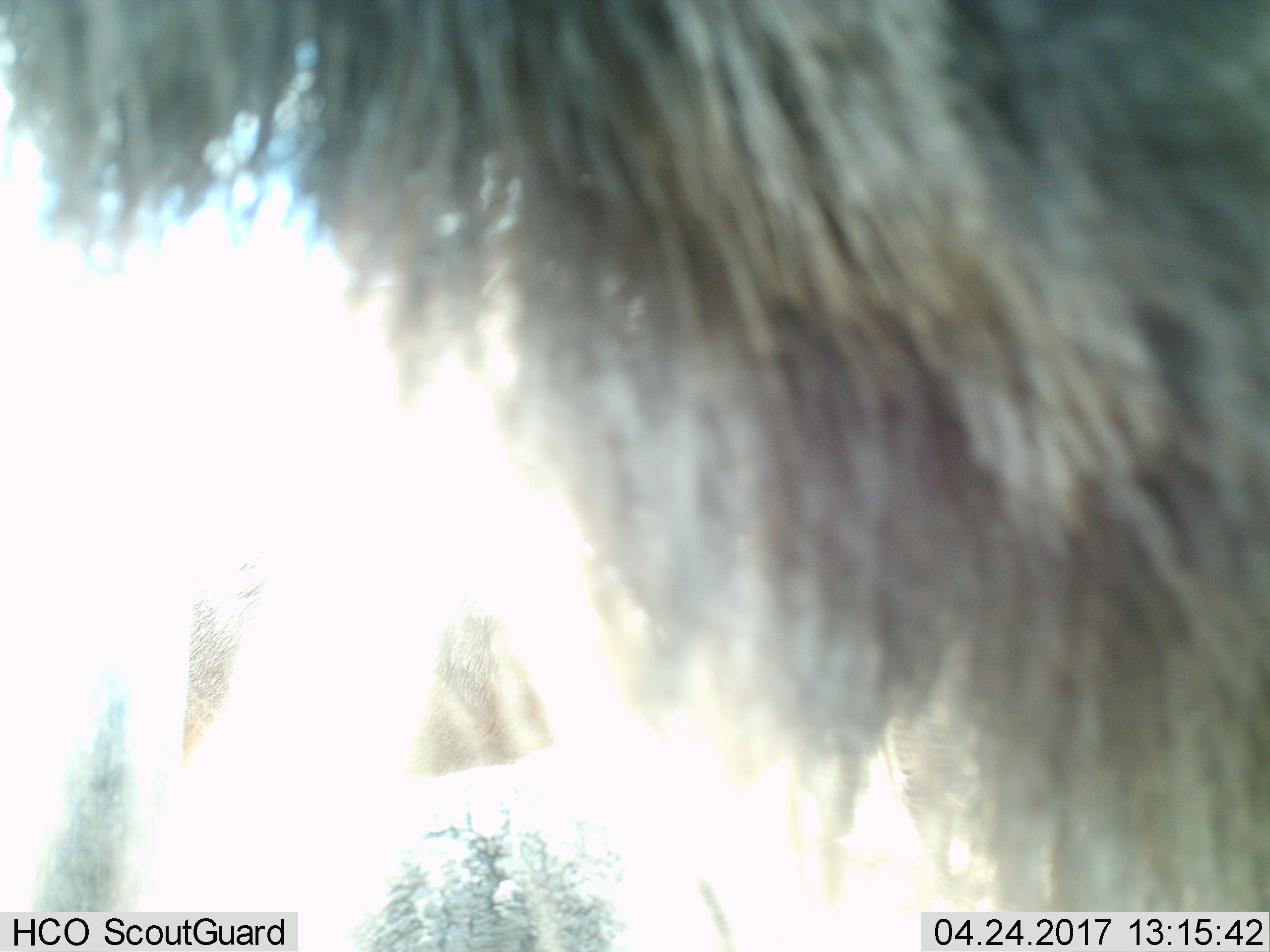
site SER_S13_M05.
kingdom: Animalia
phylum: Chordata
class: Mammalia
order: Artiodactyla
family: Bovidae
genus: Connochaetes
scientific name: Connochaetes taurinus taurinus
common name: blue wildebeest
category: wildebeestblue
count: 1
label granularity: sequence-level